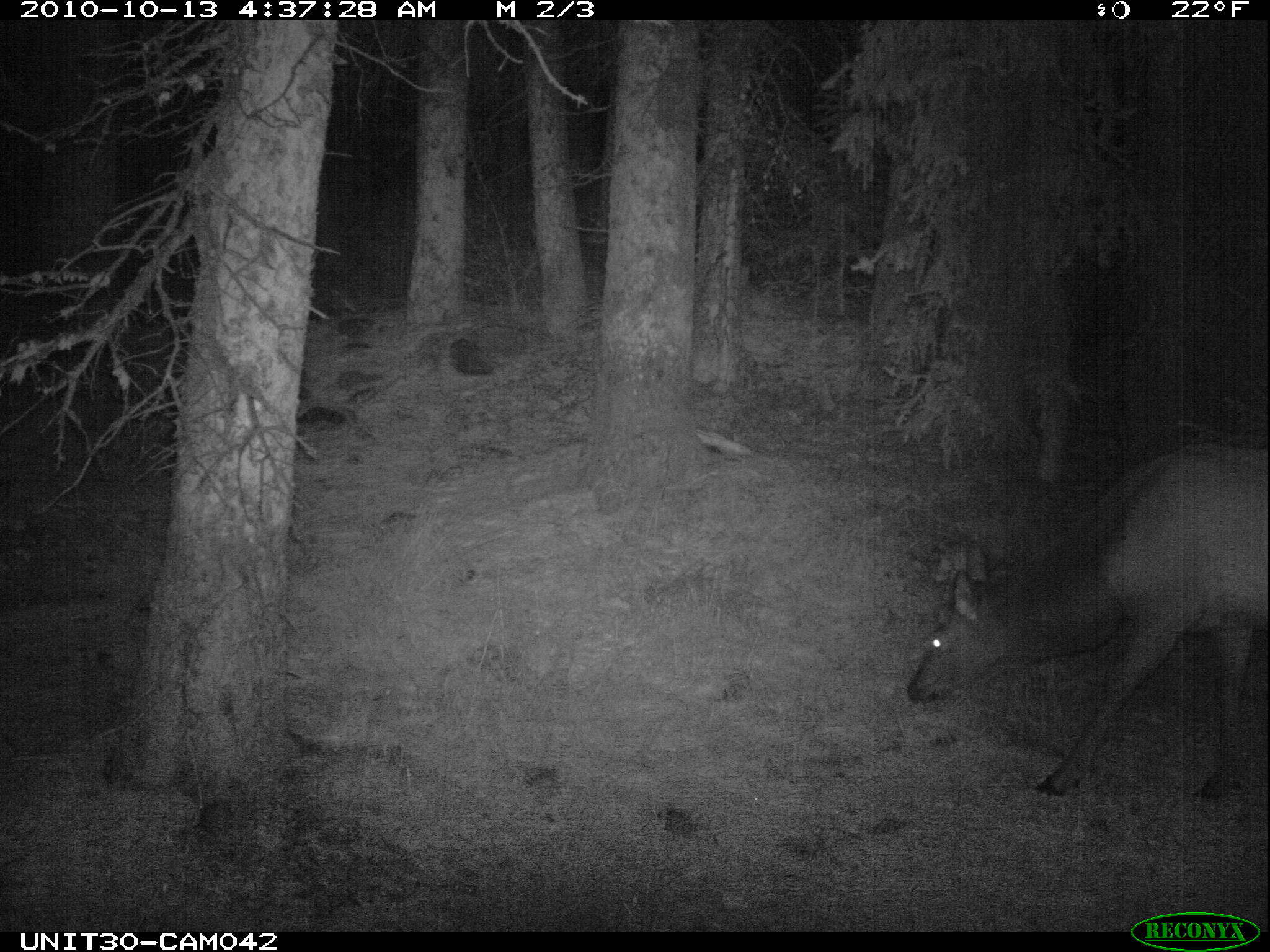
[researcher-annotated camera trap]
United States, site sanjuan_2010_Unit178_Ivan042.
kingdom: Animalia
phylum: Chordata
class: Mammalia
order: Artiodactyla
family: Cervidae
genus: Cervus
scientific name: Cervus elaphus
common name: red deer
Cervus elaphus (red deer).